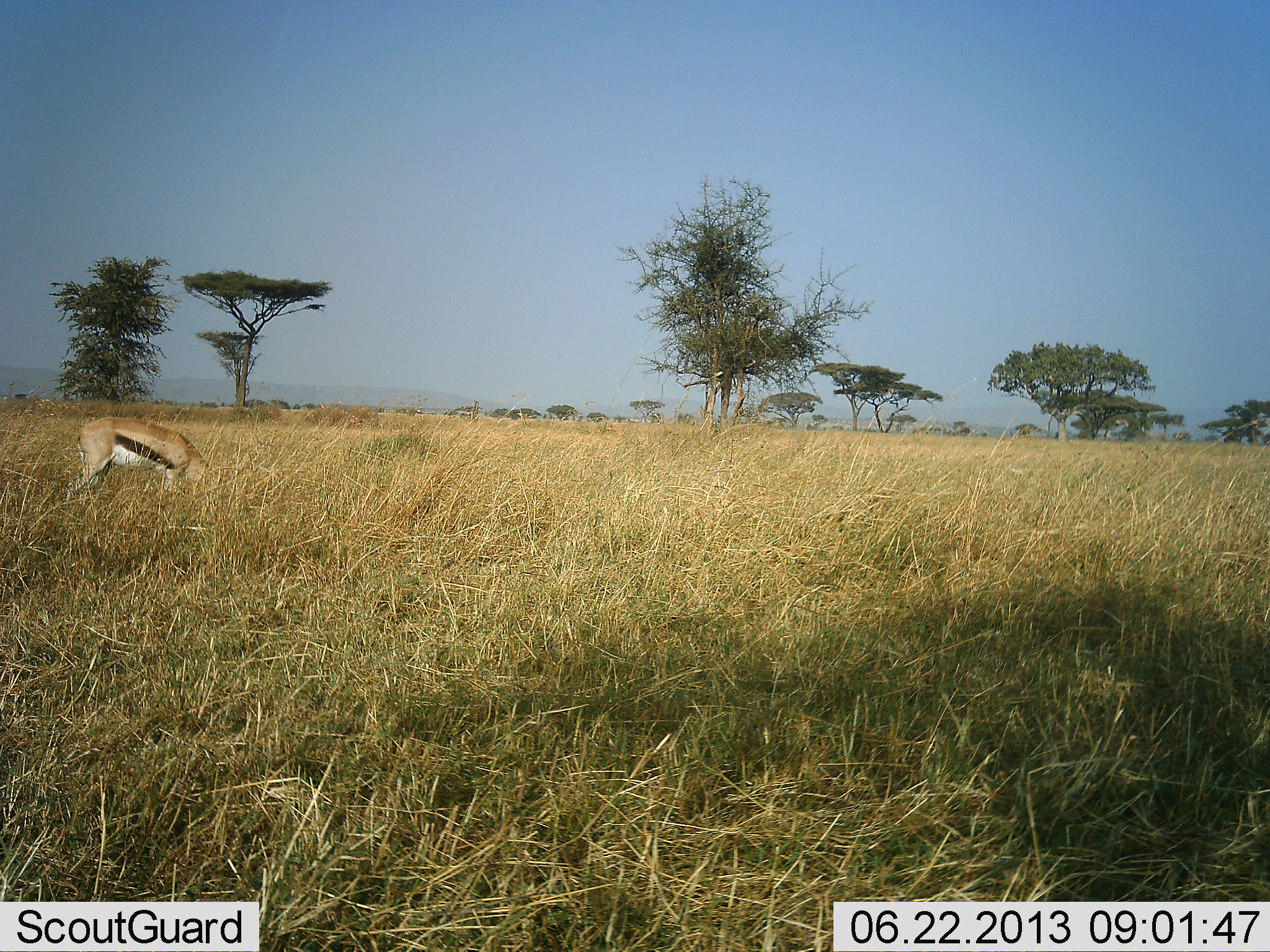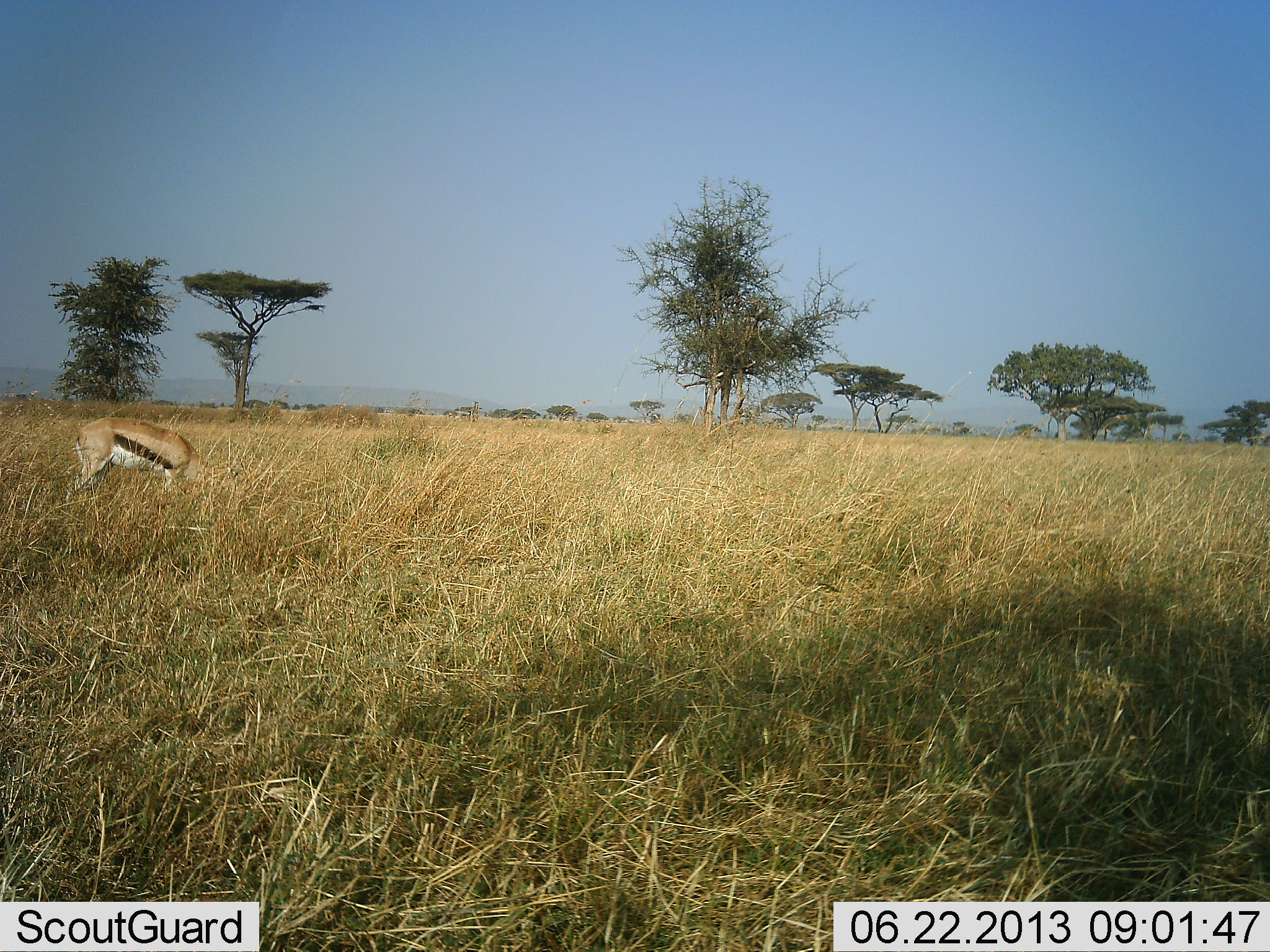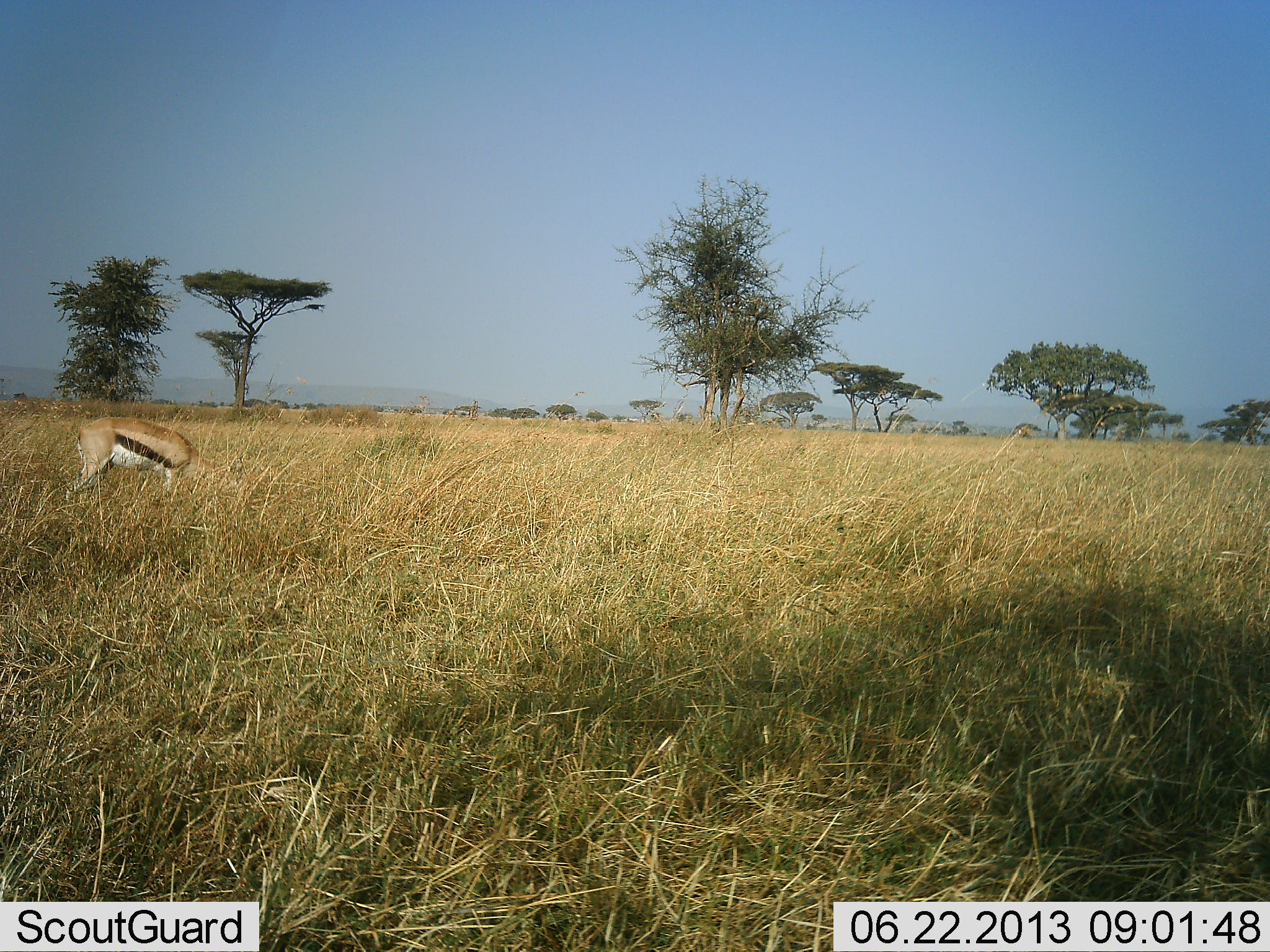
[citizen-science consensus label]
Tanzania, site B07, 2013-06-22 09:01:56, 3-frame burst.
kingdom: Animalia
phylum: Chordata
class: Mammalia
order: Artiodactyla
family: Bovidae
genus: Eudorcas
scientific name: Eudorcas thomsonii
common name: thomson's gazelle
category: gazellethomsons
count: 1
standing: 10%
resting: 0%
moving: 0%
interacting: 0%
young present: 0%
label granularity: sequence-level